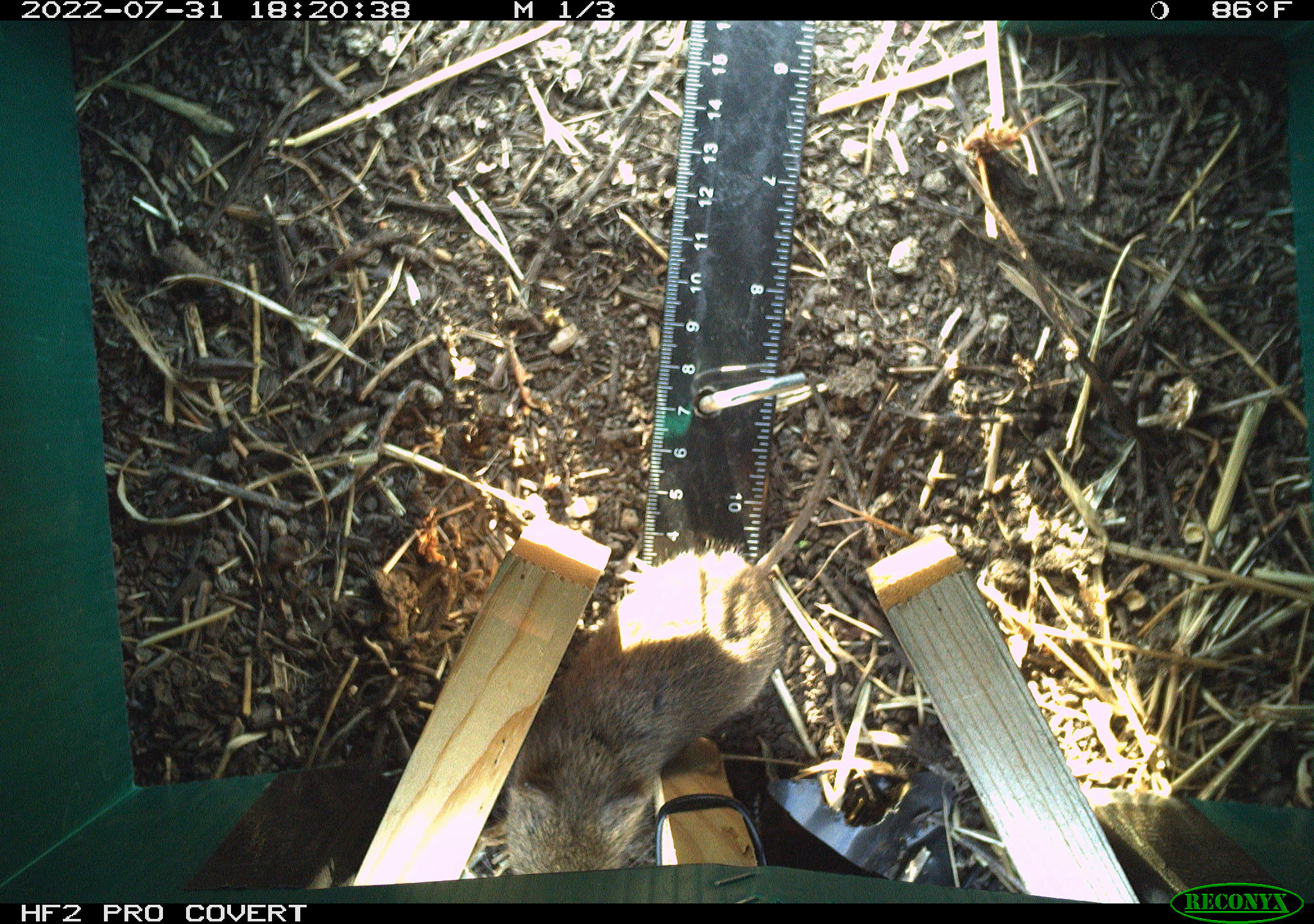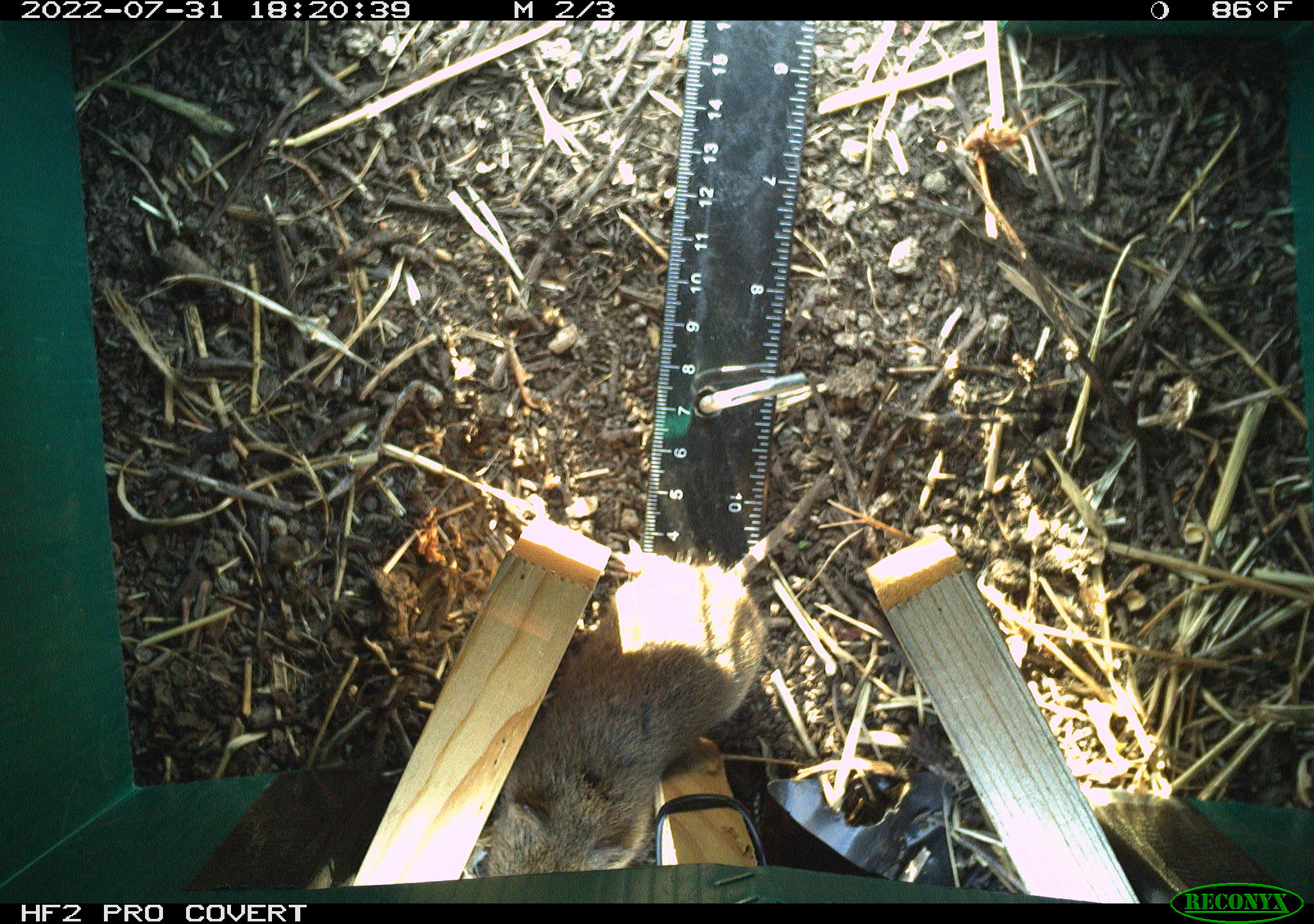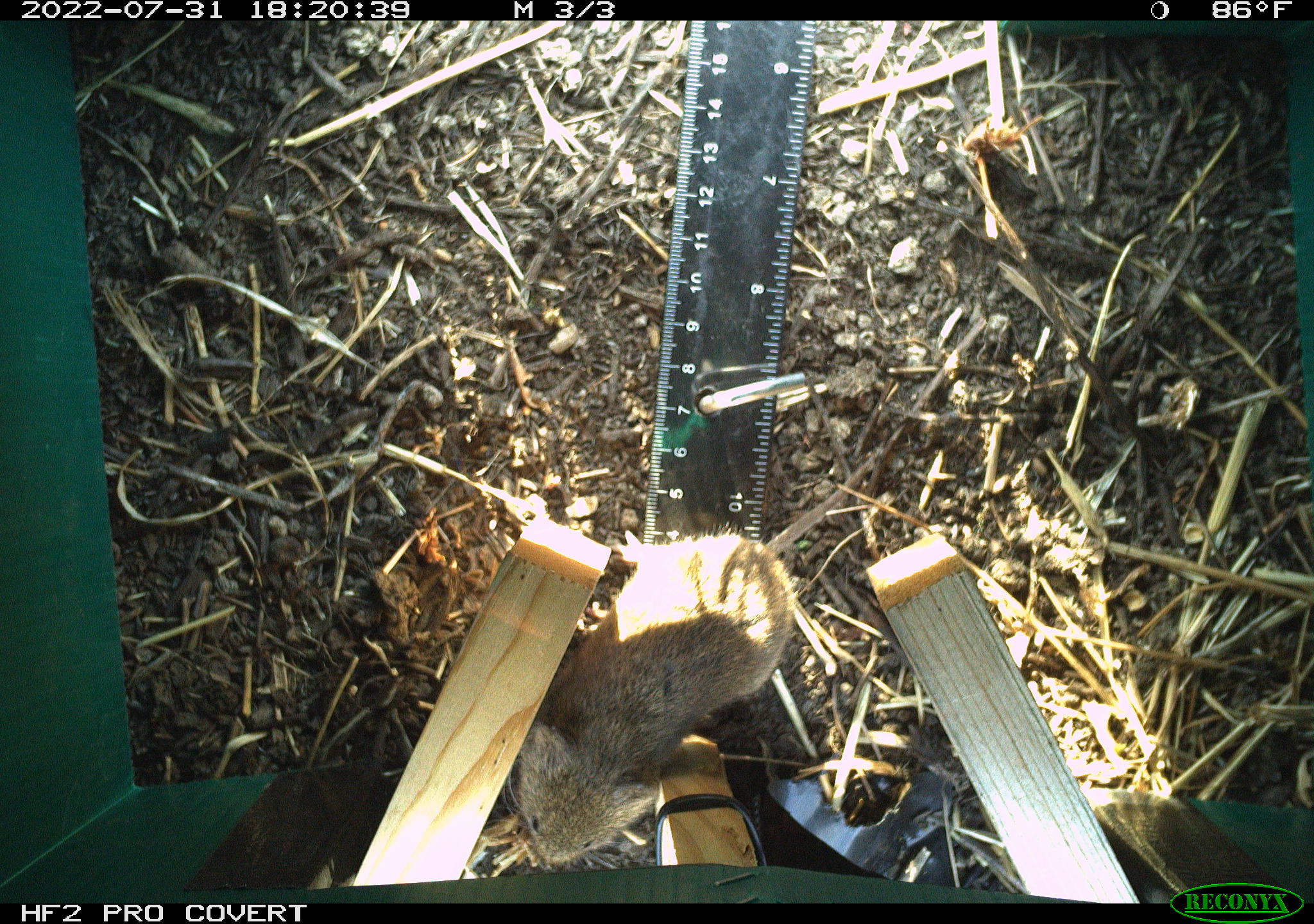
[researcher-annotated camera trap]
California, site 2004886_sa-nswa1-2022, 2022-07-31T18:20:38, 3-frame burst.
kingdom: Animalia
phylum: Chordata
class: Mammalia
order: Rodentia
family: Cricetidae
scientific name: Cricetidae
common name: hamsters, voles, lemmings, and allies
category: cricetidae family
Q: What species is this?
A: Cricetidae family (hamsters, voles, lemmings, and allies) (Cricetidae).